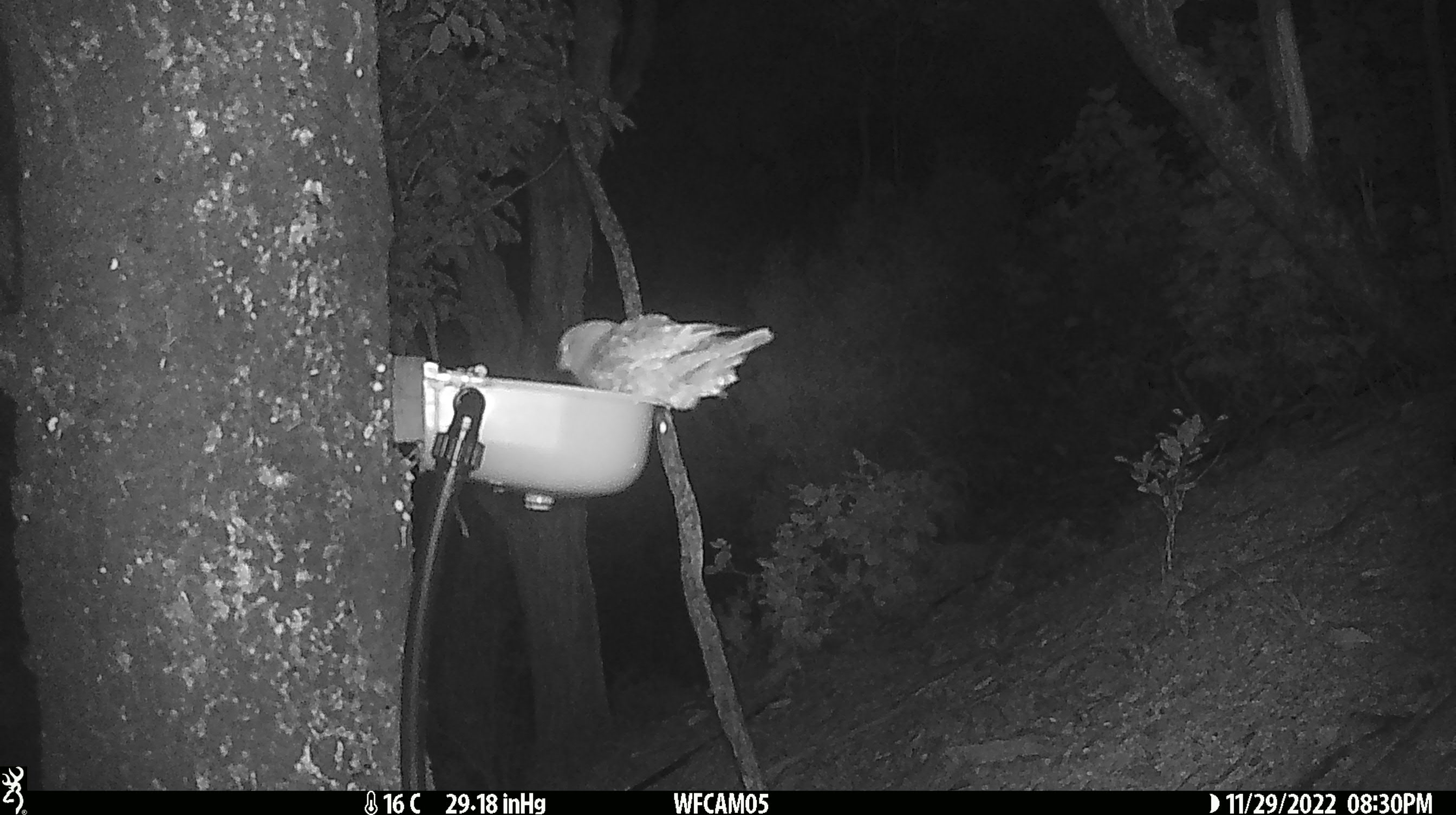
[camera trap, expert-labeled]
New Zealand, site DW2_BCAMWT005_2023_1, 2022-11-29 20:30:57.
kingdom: Animalia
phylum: Chordata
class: Aves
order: Strigiformes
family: Strigidae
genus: Ninox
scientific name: Ninox novaeseelandiae novaeseelandiae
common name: morepork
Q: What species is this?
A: Morepork (Ninox novaeseelandiae novaeseelandiae).